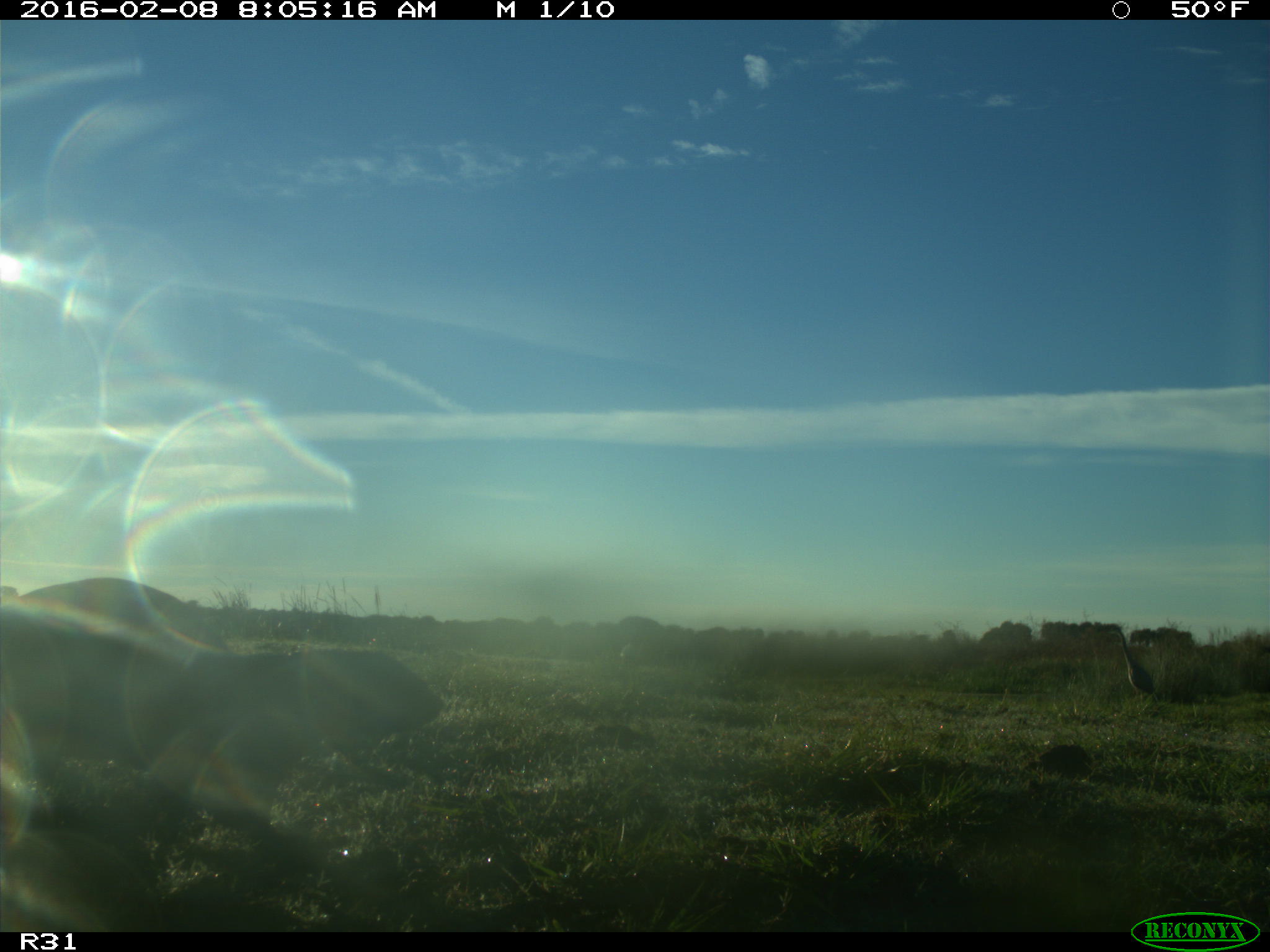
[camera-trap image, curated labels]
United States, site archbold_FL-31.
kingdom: Animalia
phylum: Chordata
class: Mammalia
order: Carnivora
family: Mustelidae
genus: Lontra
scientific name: Lontra canadensis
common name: north american river otter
Lontra canadensis (north american river otter).